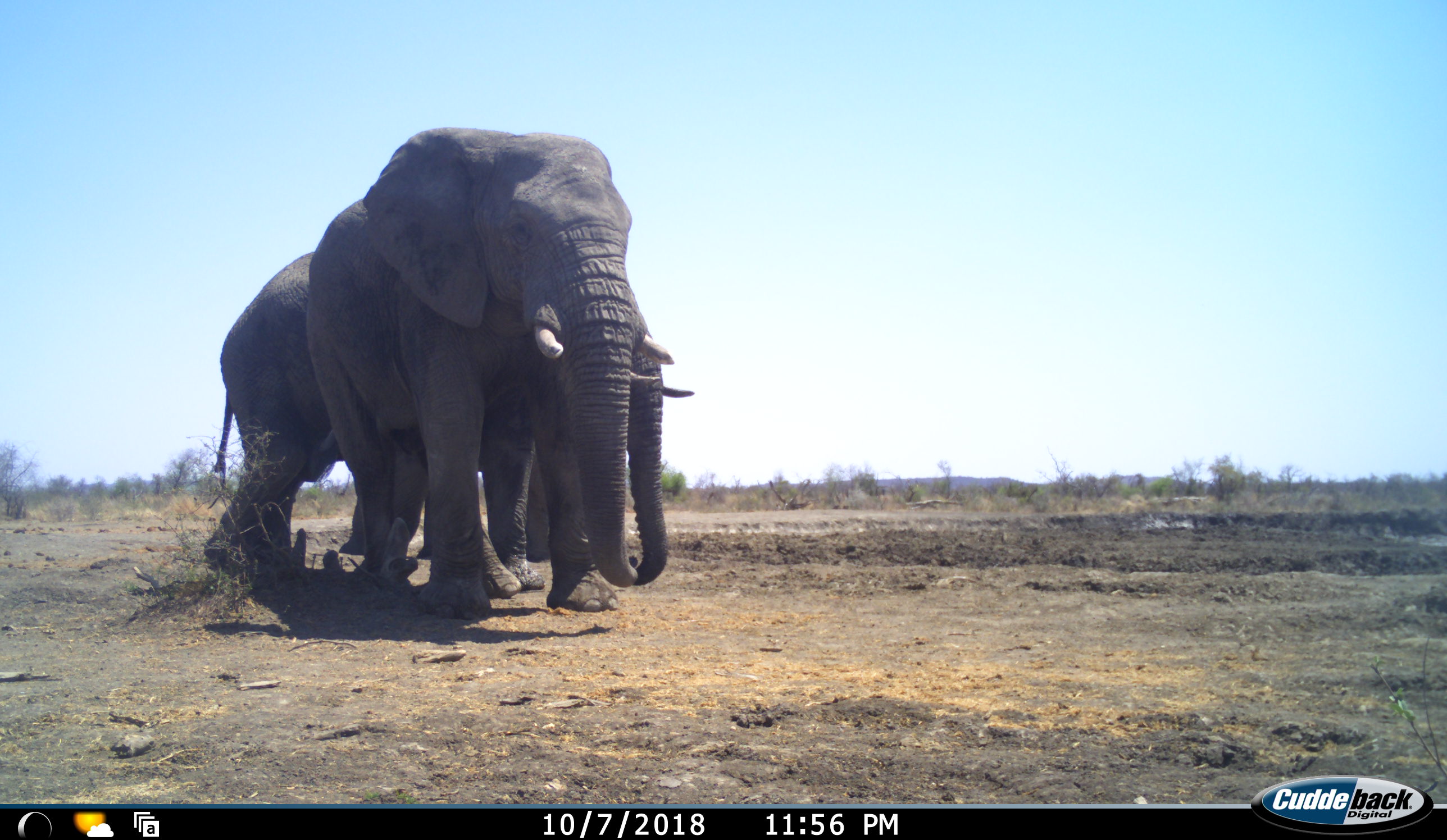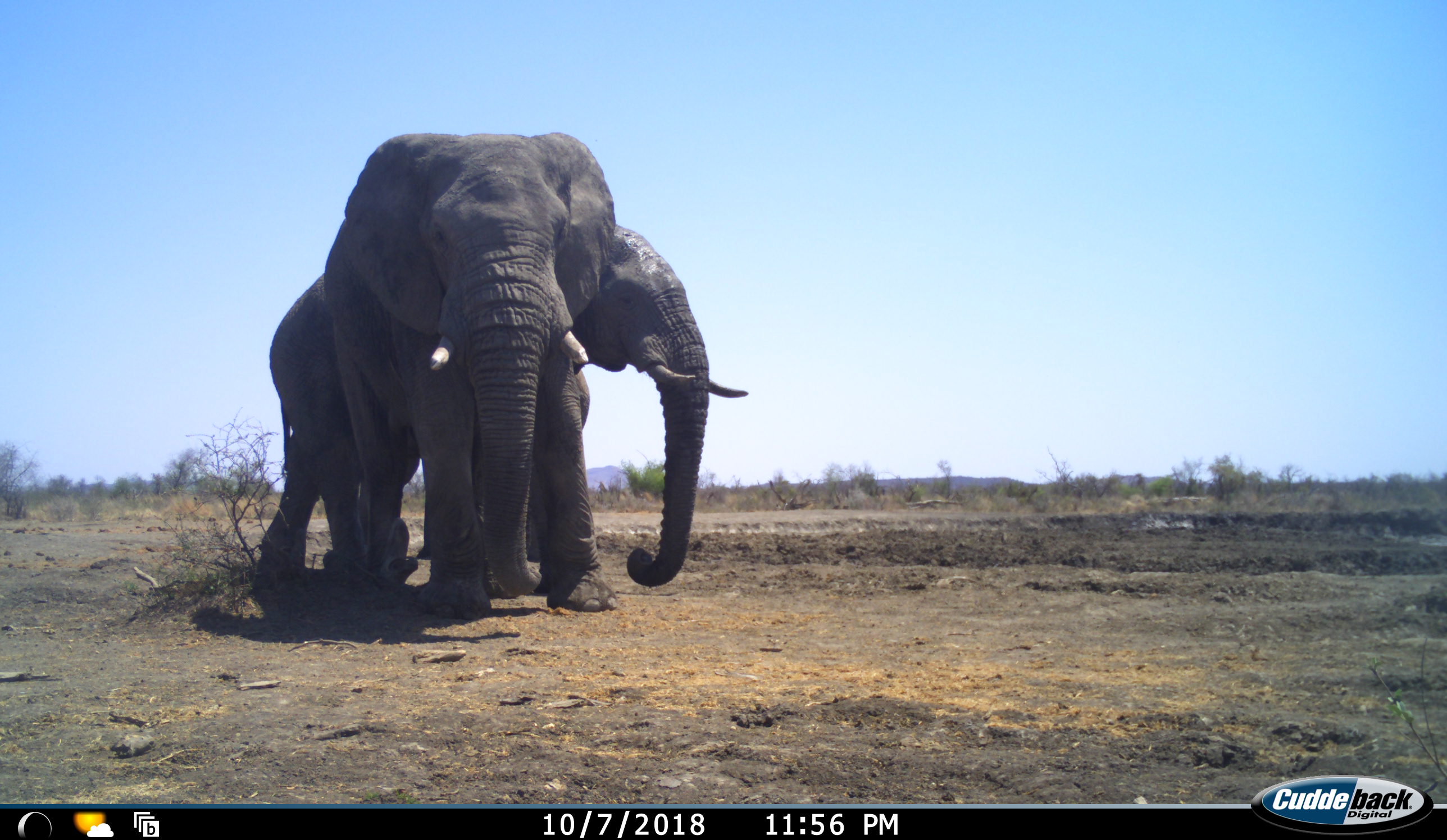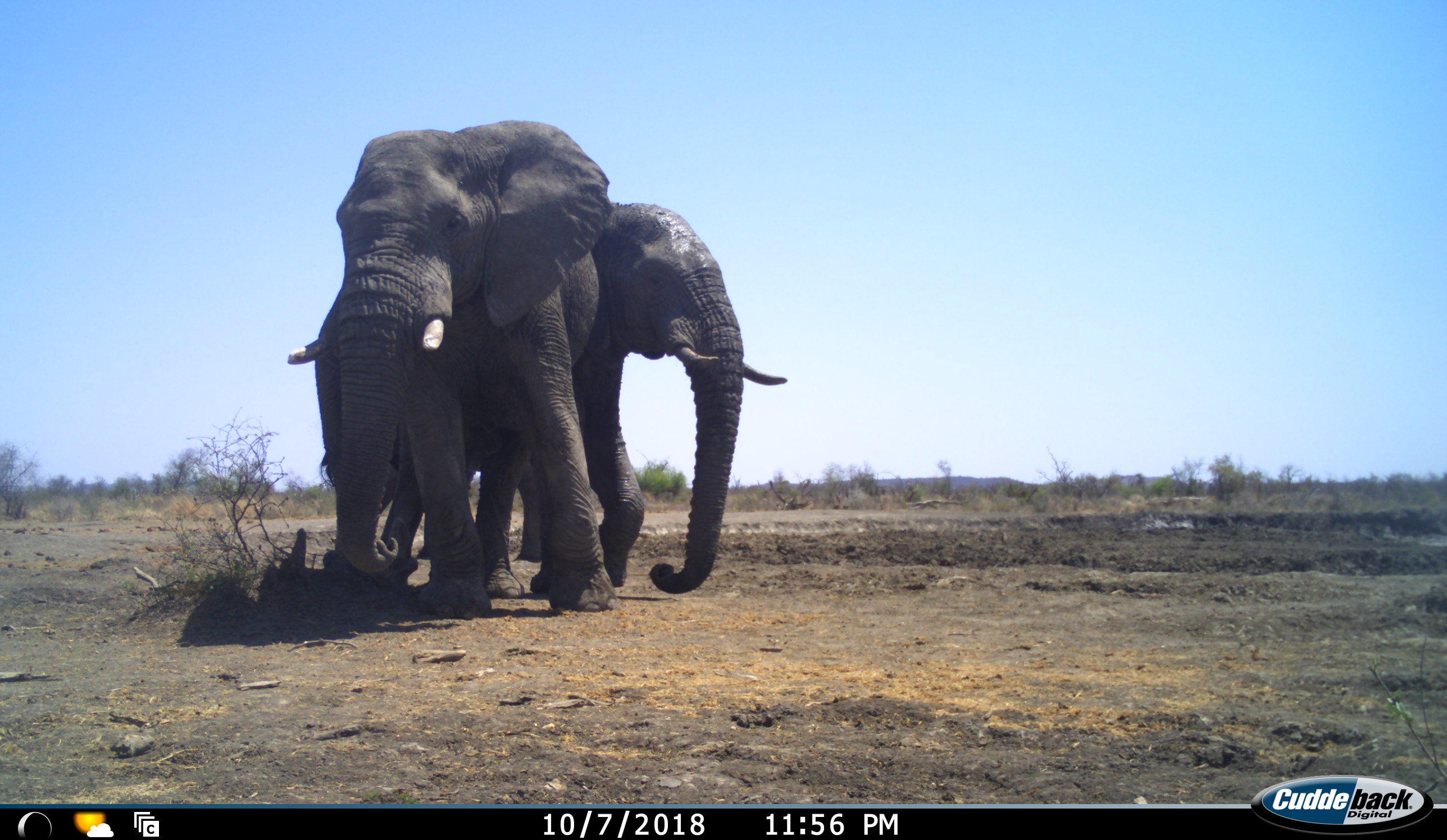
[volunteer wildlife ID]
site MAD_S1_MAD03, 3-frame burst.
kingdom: Animalia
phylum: Chordata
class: Mammalia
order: Proboscidea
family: Elephantidae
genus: Loxodonta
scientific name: Loxodonta africana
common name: african bush elephant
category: elephant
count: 2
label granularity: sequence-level